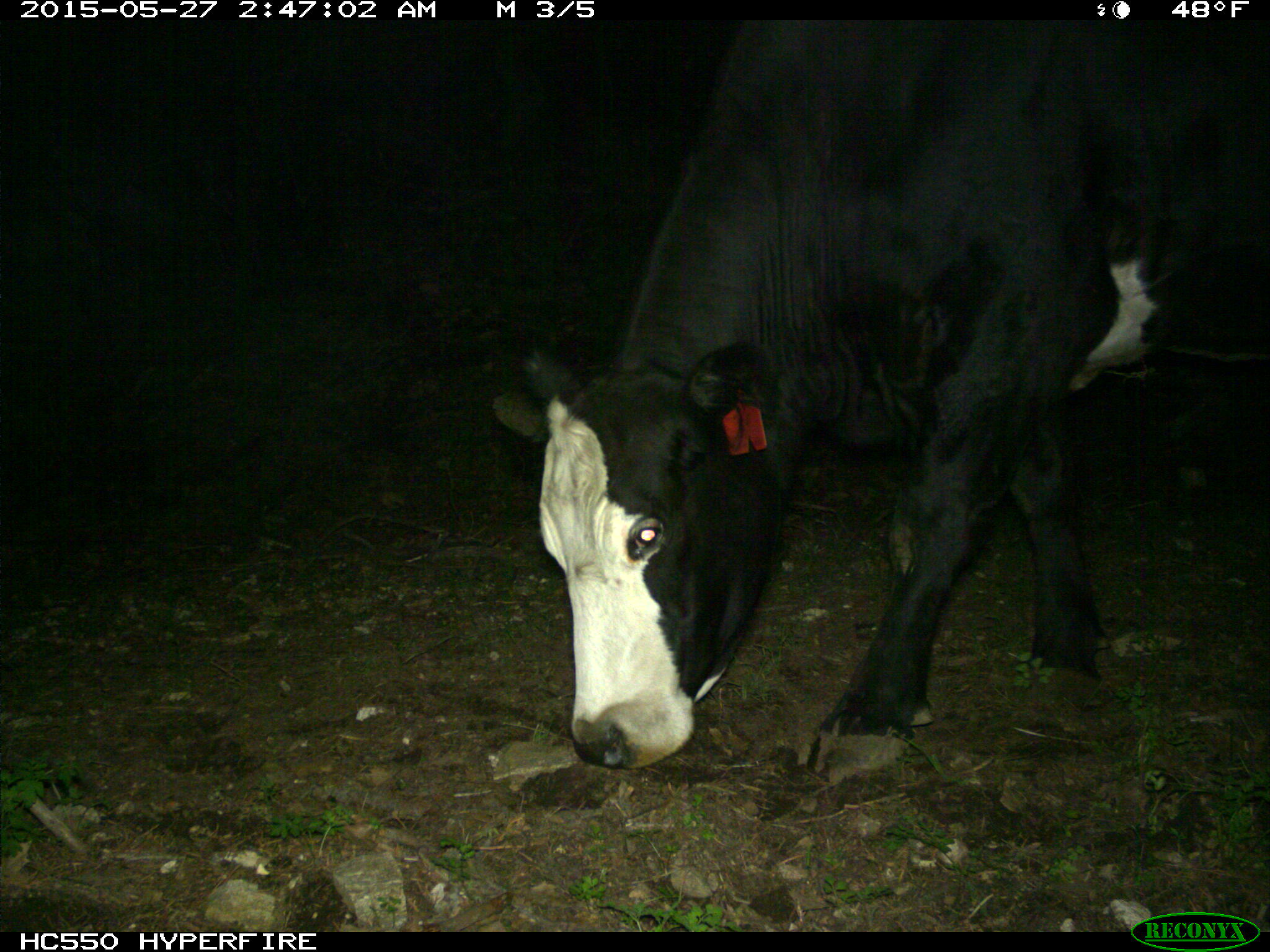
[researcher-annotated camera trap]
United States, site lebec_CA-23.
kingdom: Animalia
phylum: Chordata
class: Mammalia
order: Artiodactyla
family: Bovidae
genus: Bos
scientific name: Bos taurus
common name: domestic cow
Bos taurus (domestic cow).